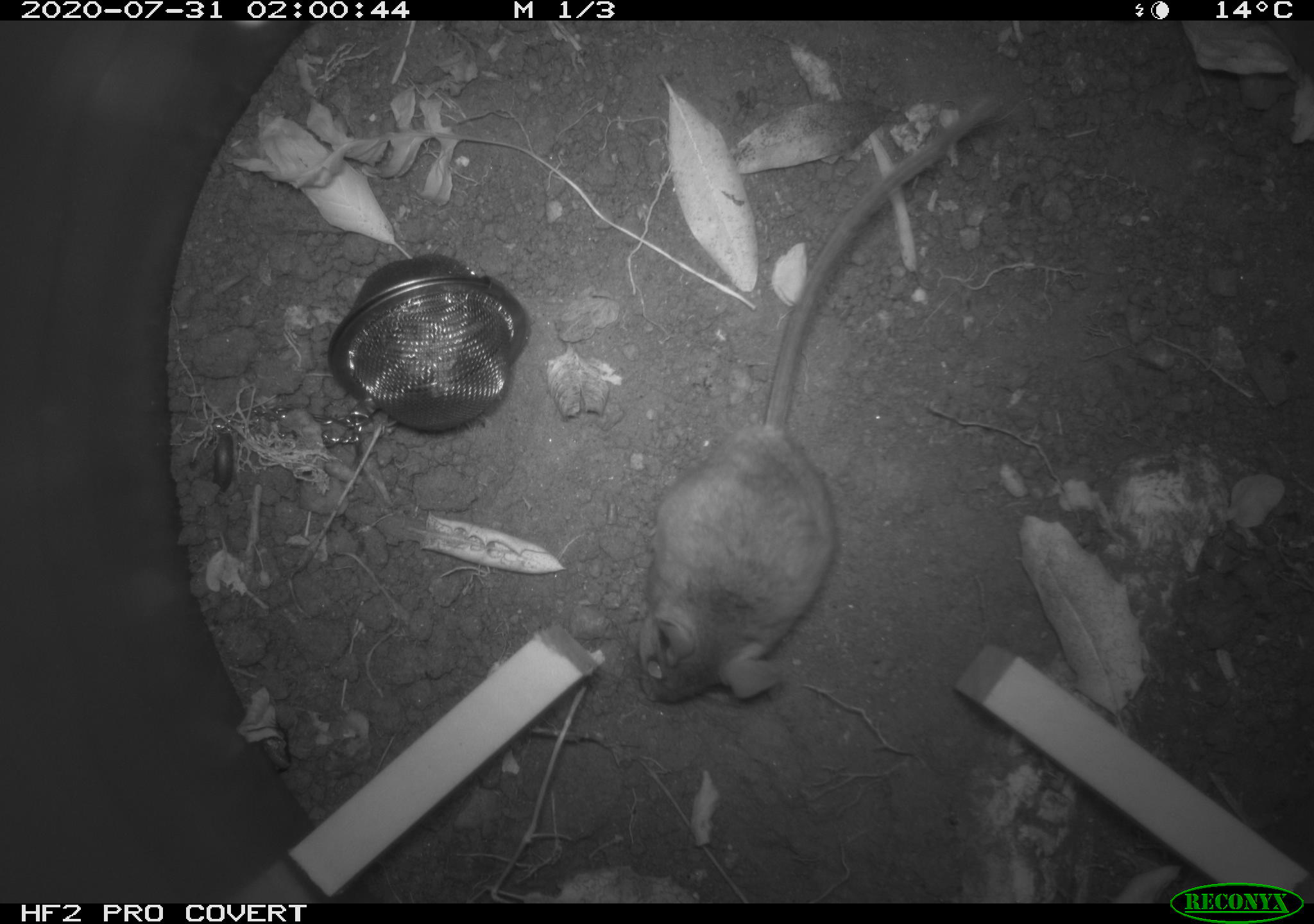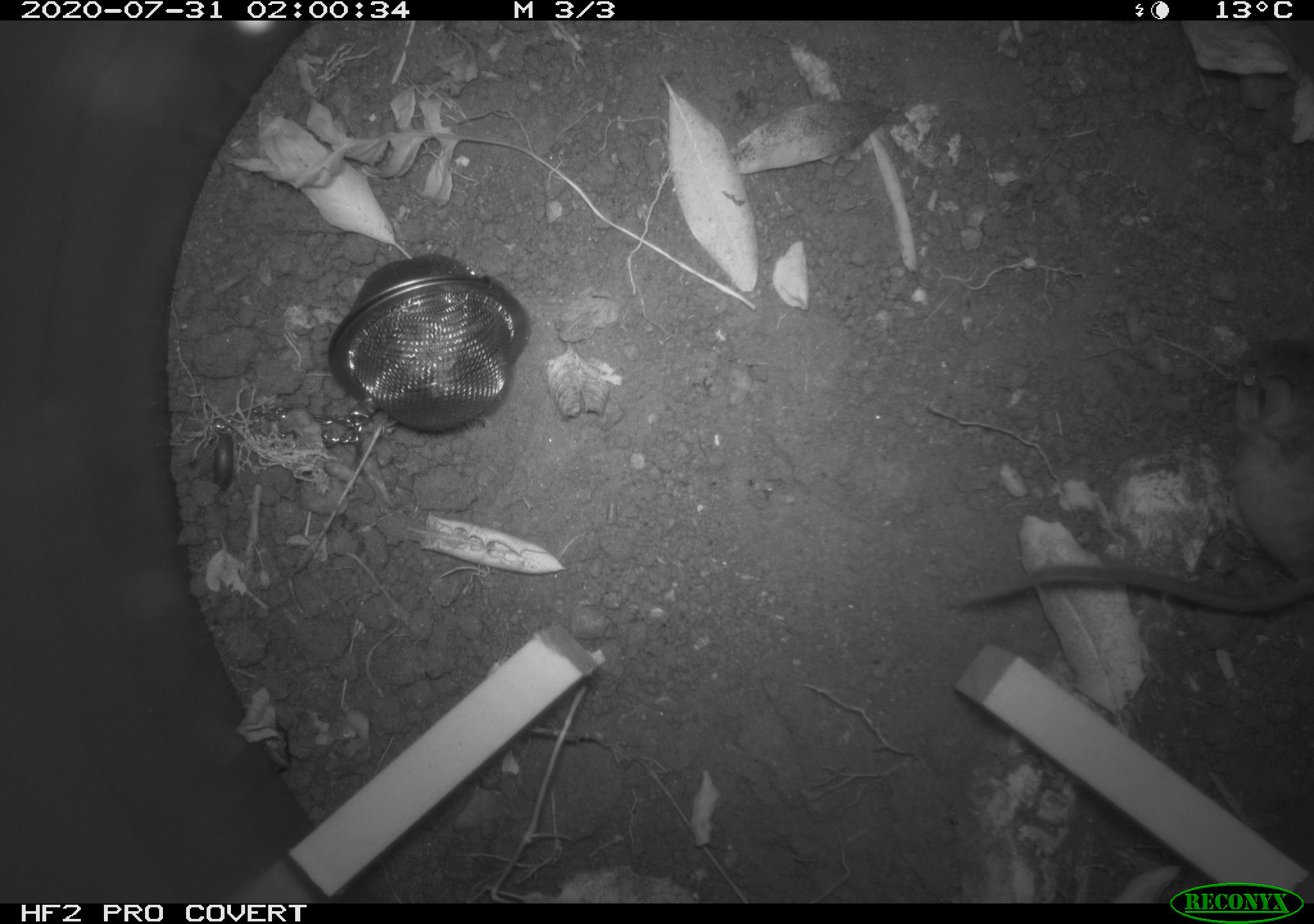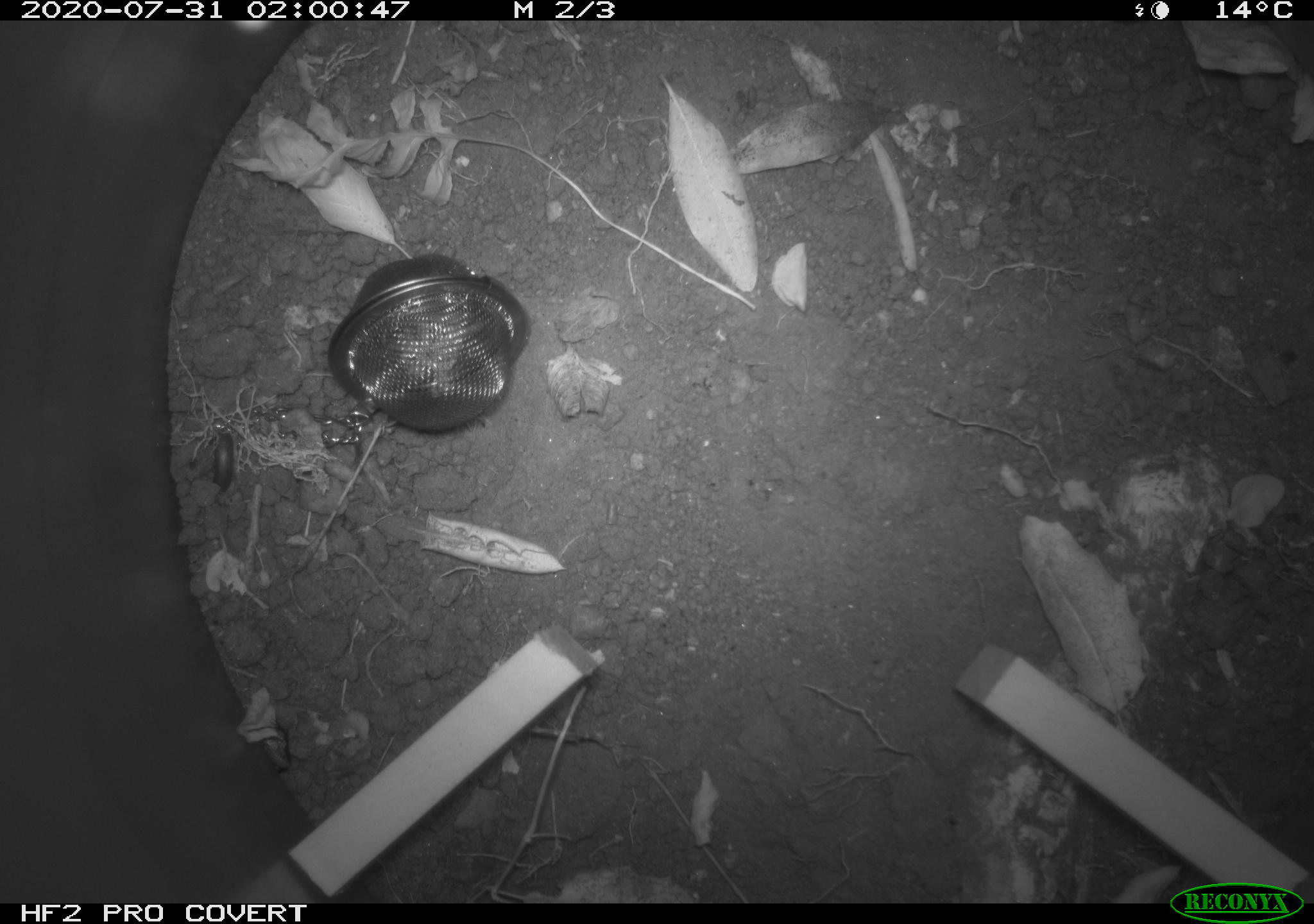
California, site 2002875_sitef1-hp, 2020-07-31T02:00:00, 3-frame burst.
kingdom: Animalia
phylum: Chordata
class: Mammalia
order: Rodentia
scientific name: Rodentia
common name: rodent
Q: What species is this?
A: Rodent (Rodentia).